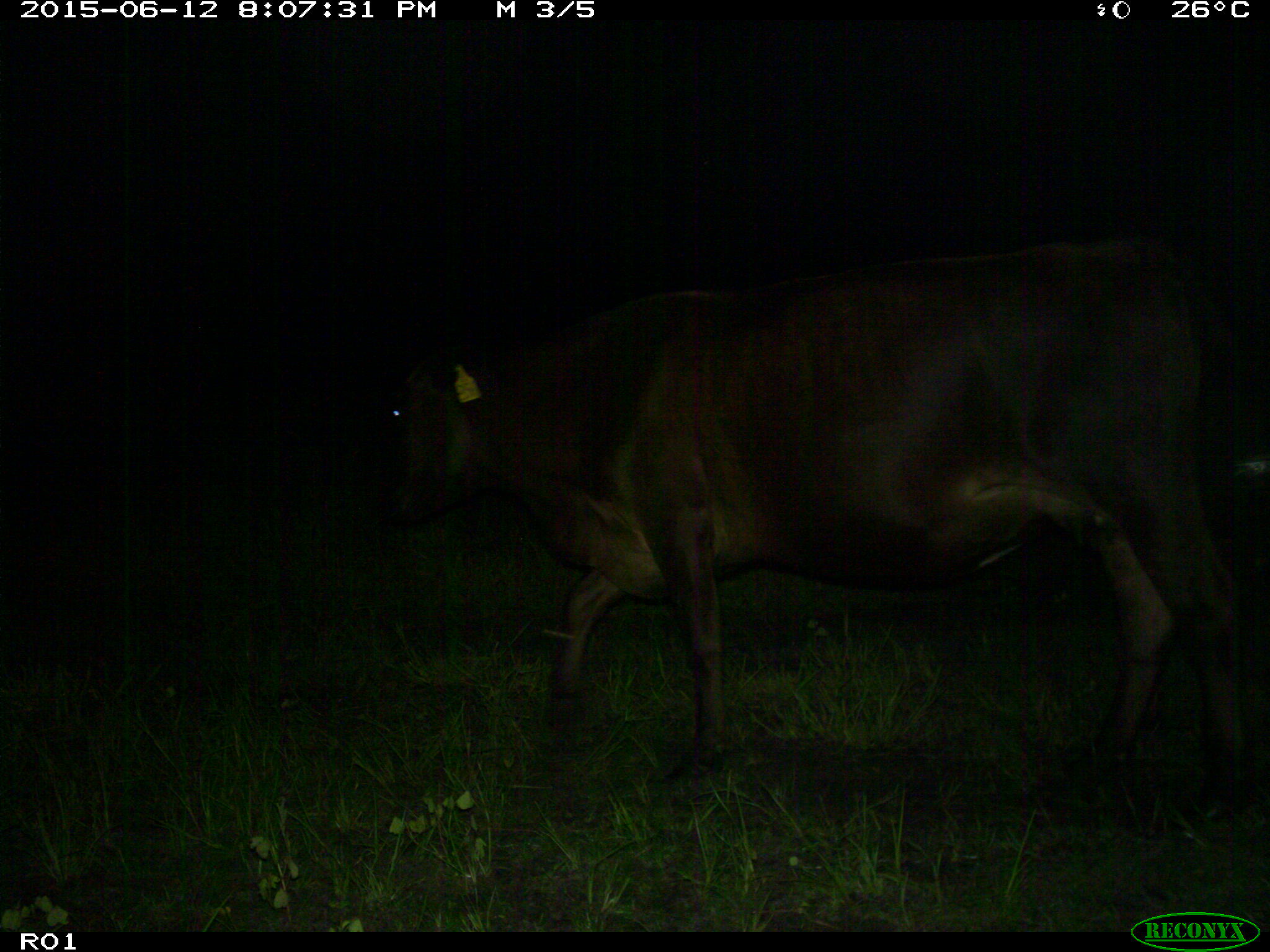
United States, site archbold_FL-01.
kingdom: Animalia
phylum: Chordata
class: Mammalia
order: Artiodactyla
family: Bovidae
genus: Bos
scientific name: Bos taurus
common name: domestic cow